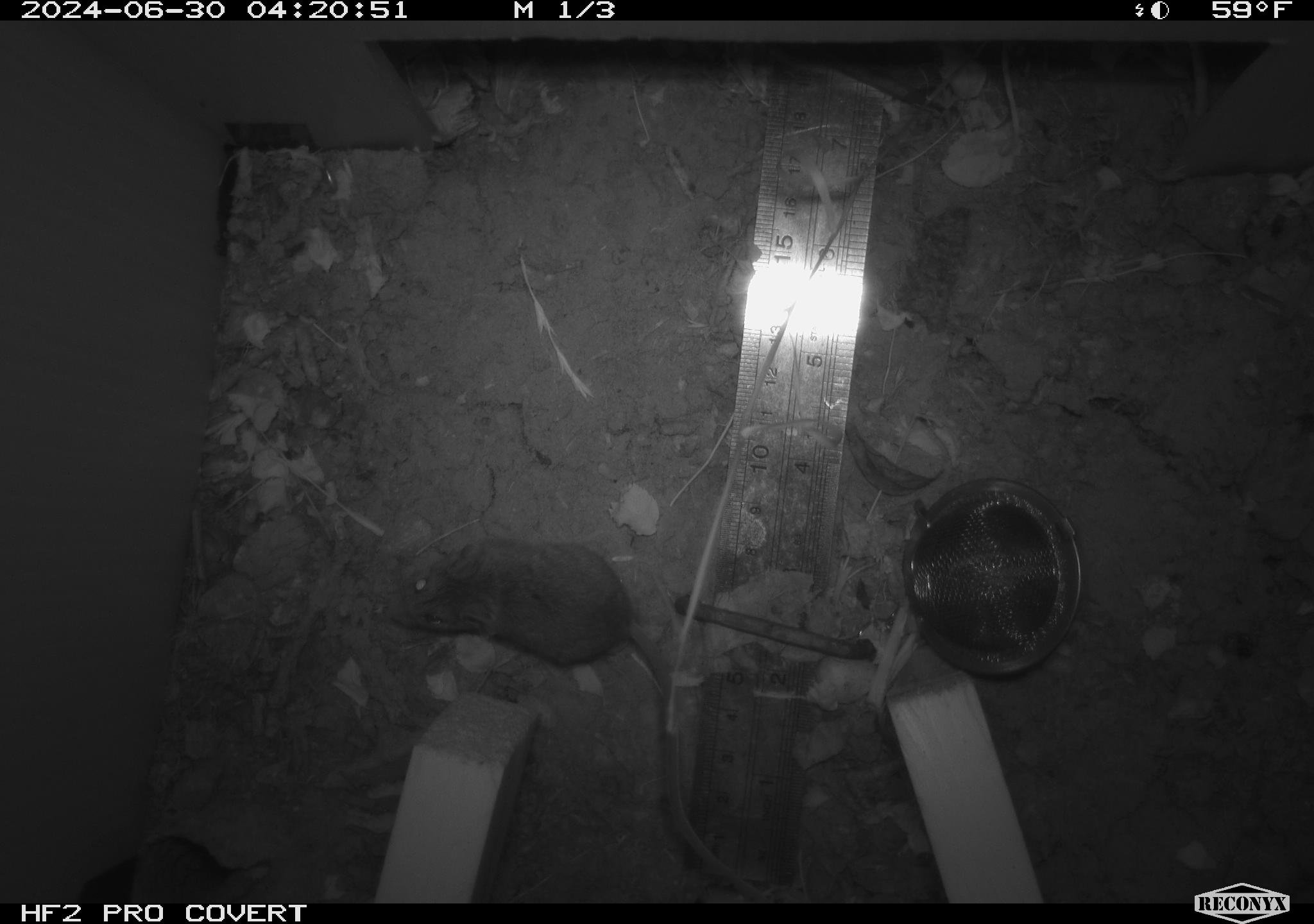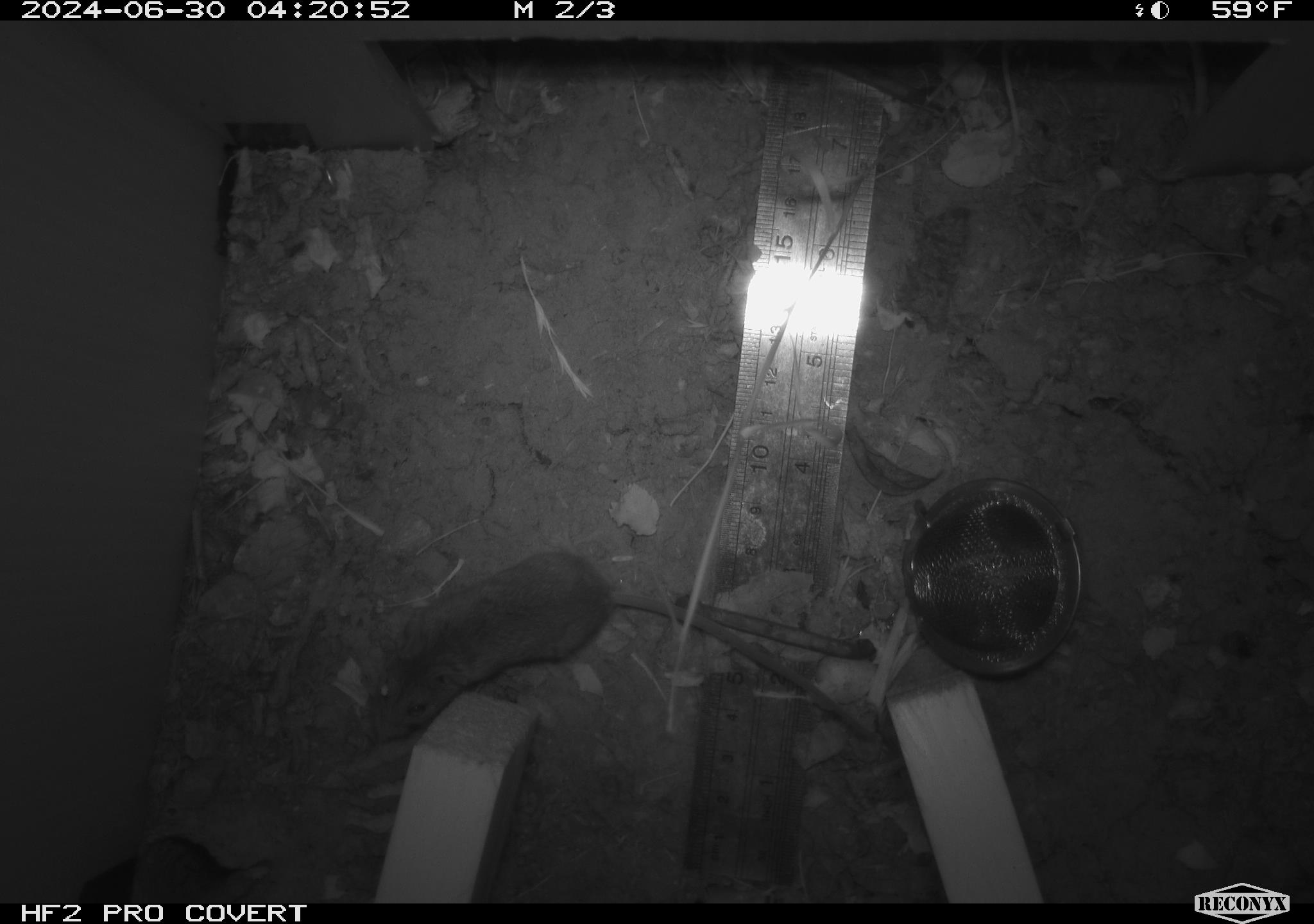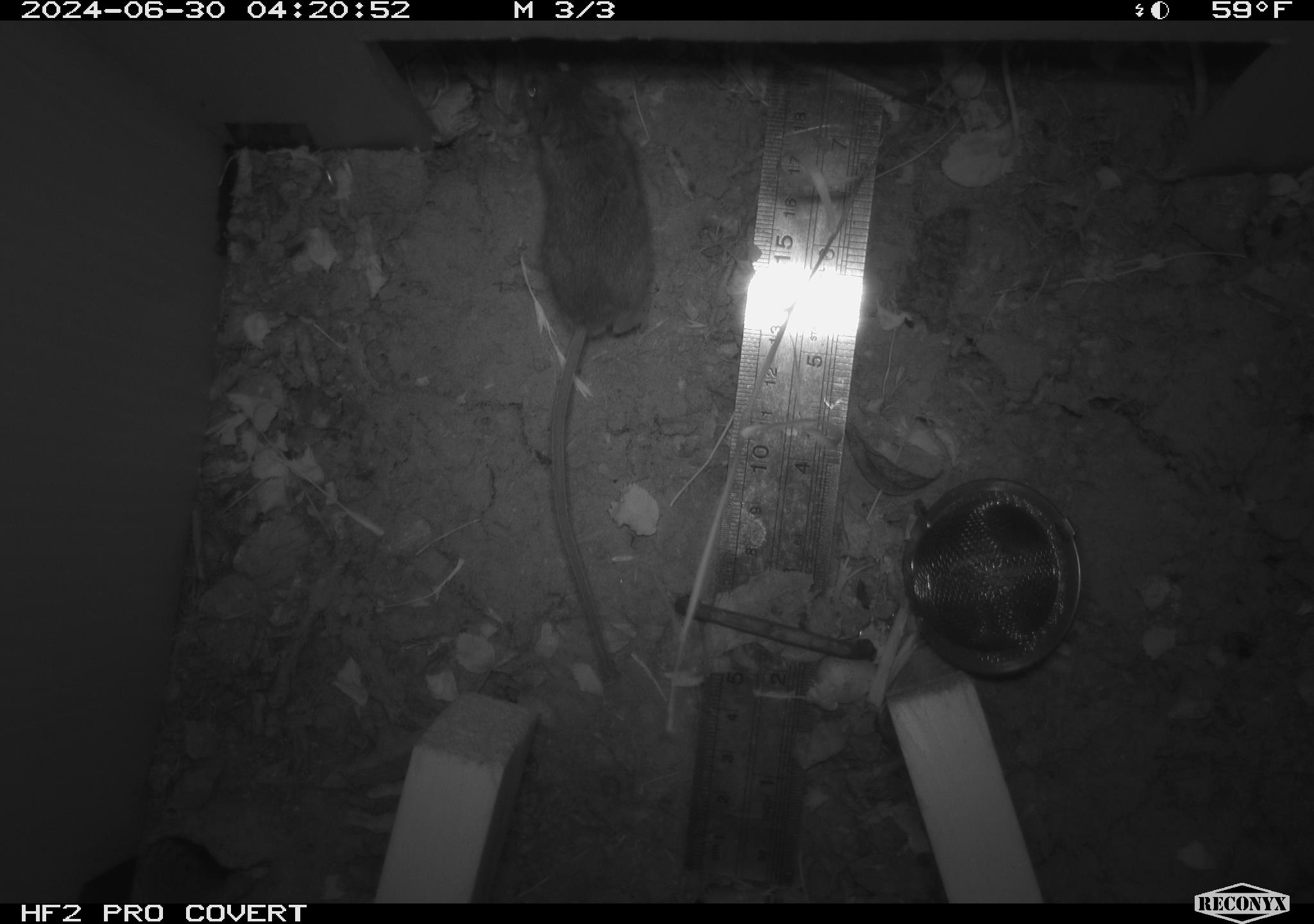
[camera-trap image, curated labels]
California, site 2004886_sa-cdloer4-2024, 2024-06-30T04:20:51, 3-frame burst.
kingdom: Animalia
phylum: Chordata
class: Mammalia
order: Rodentia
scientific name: Rodentia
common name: rodent